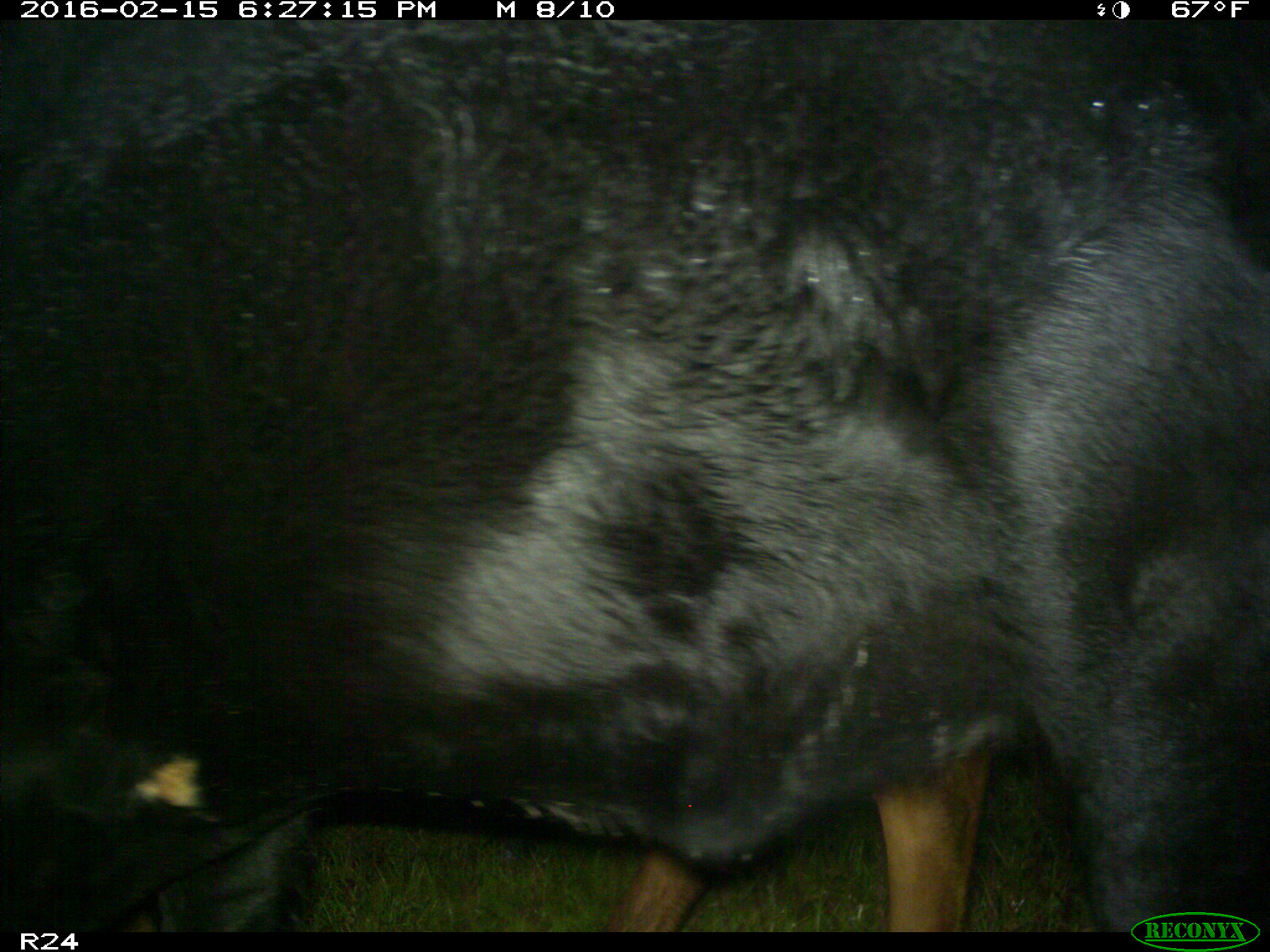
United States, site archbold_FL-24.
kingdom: Animalia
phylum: Chordata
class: Mammalia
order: Artiodactyla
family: Bovidae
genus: Bos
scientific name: Bos taurus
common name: domestic cow